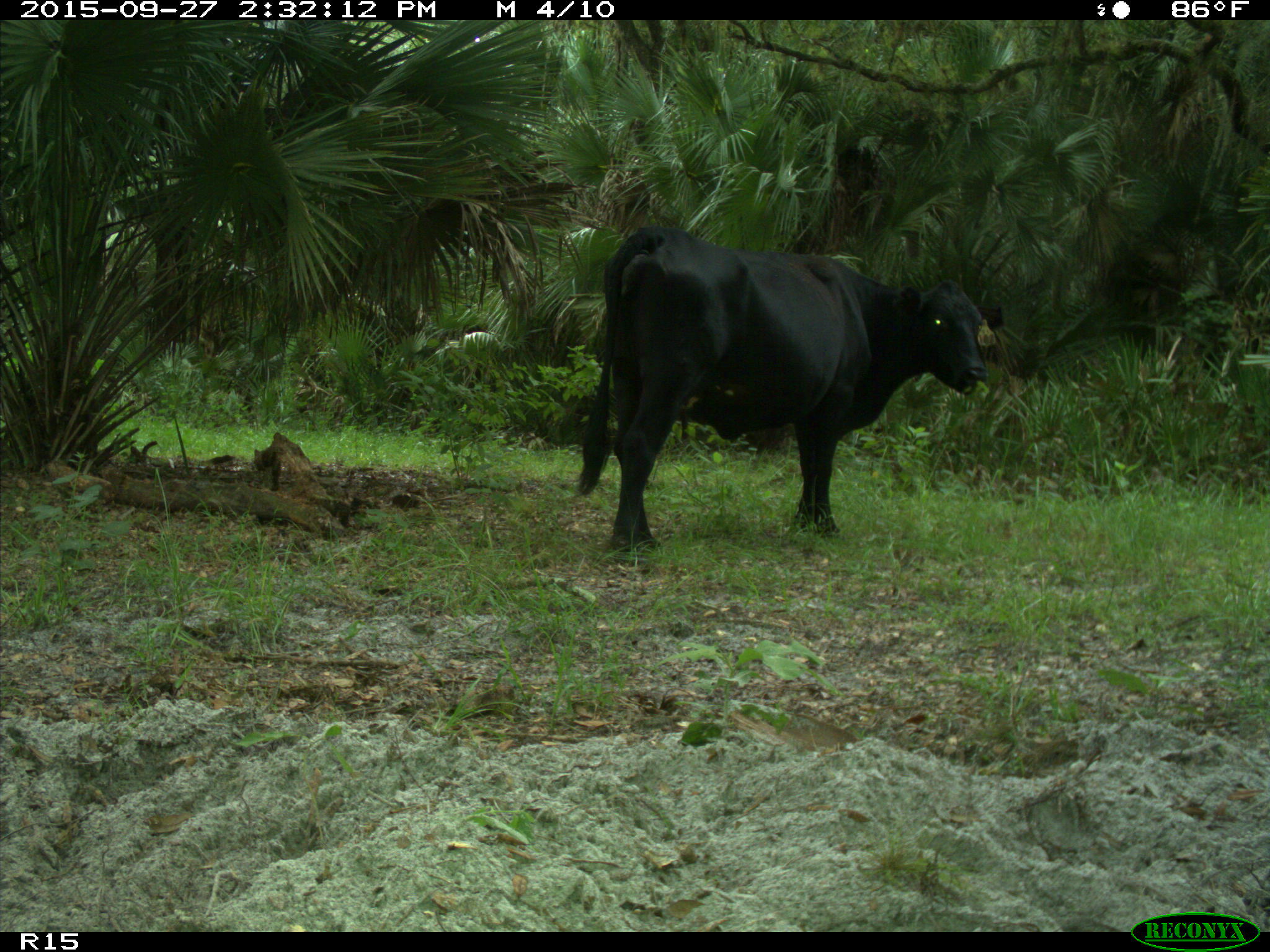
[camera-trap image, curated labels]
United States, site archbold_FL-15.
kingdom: Animalia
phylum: Chordata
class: Mammalia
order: Artiodactyla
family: Bovidae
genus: Bos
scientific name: Bos taurus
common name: domestic cow